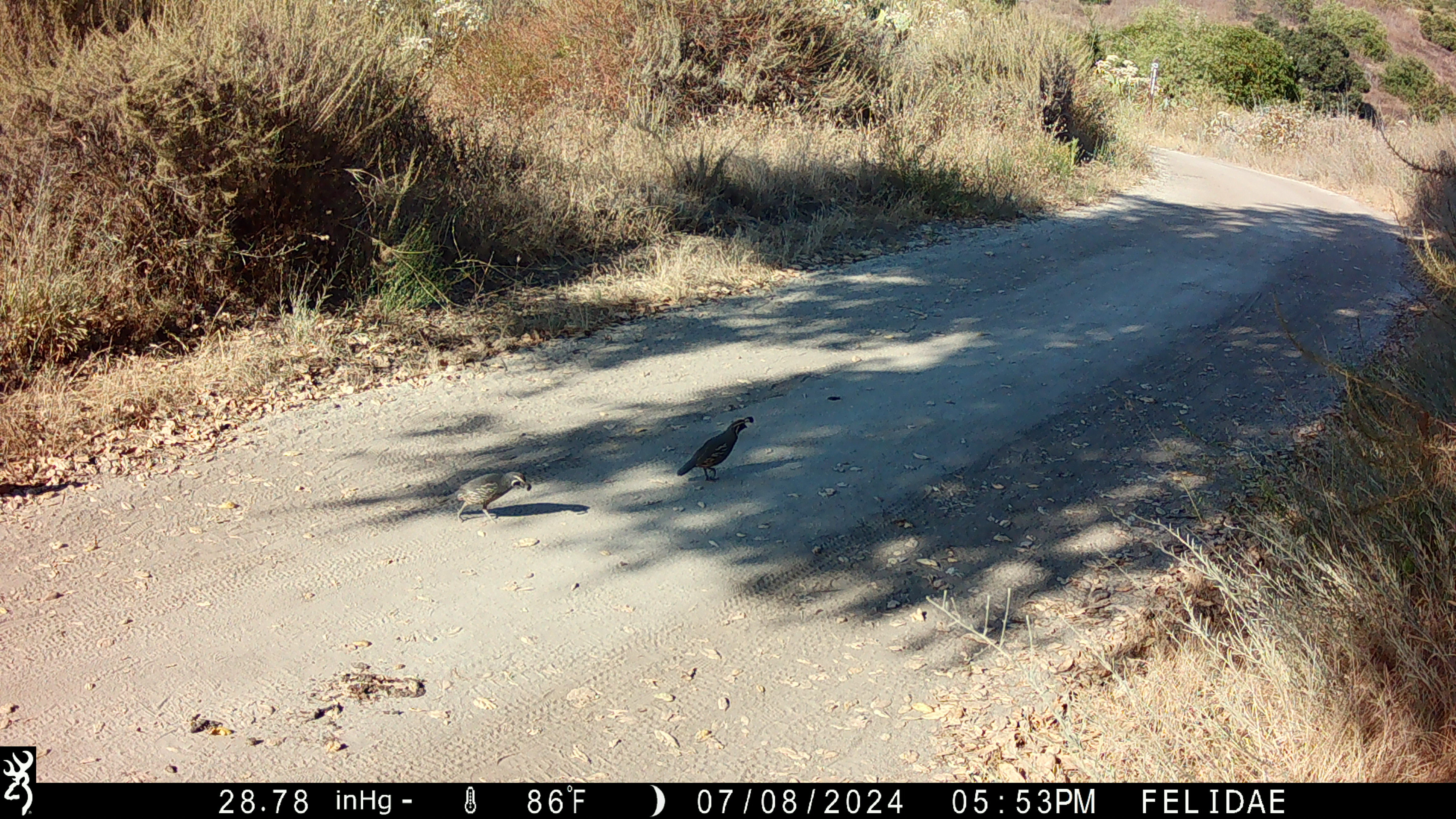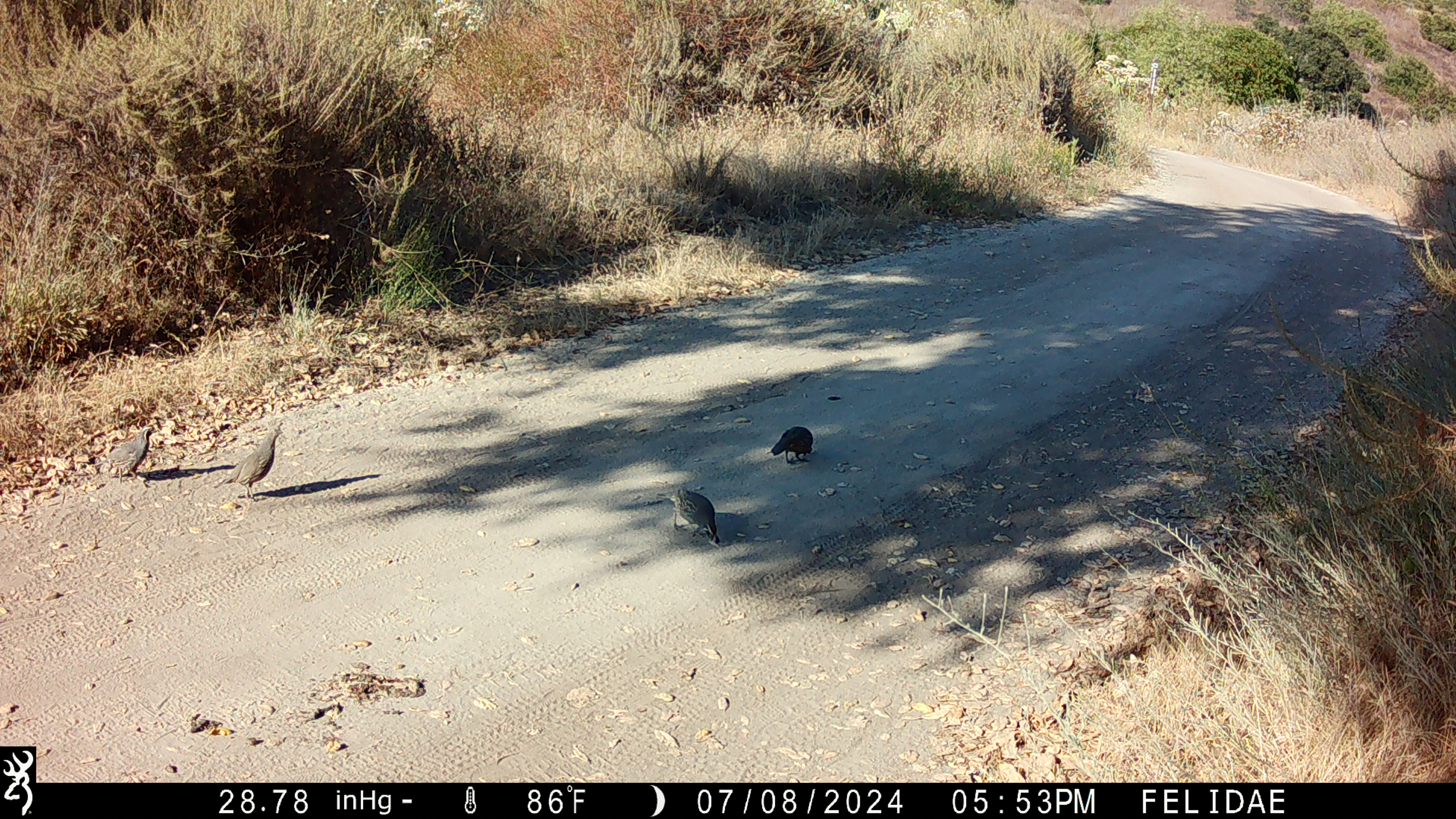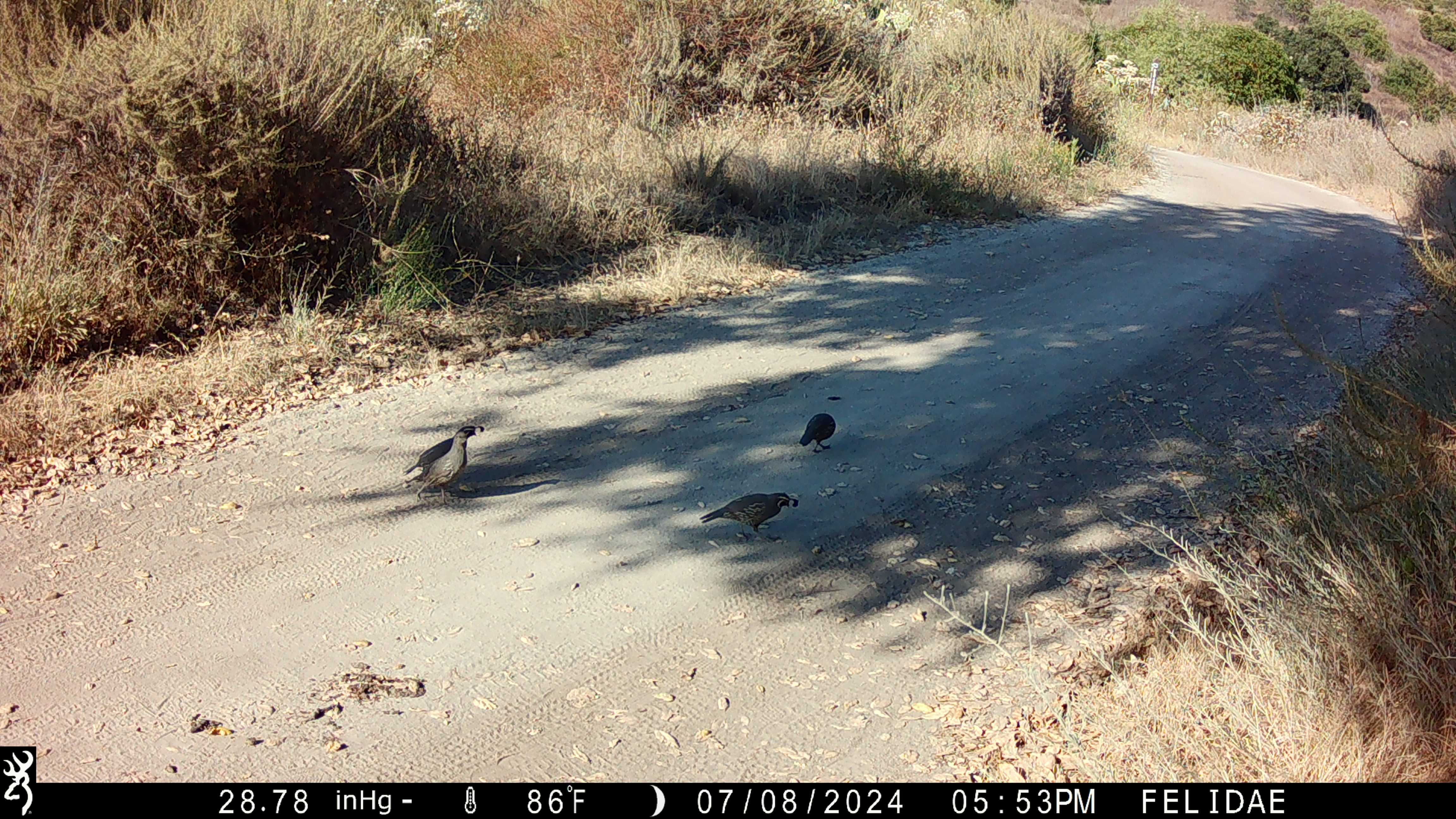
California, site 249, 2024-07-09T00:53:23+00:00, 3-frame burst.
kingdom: Animalia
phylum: Chordata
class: Aves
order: Galliformes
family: Odontophoridae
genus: Callipepla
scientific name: Callipepla californica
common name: california quail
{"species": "california quail (Callipepla californica)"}